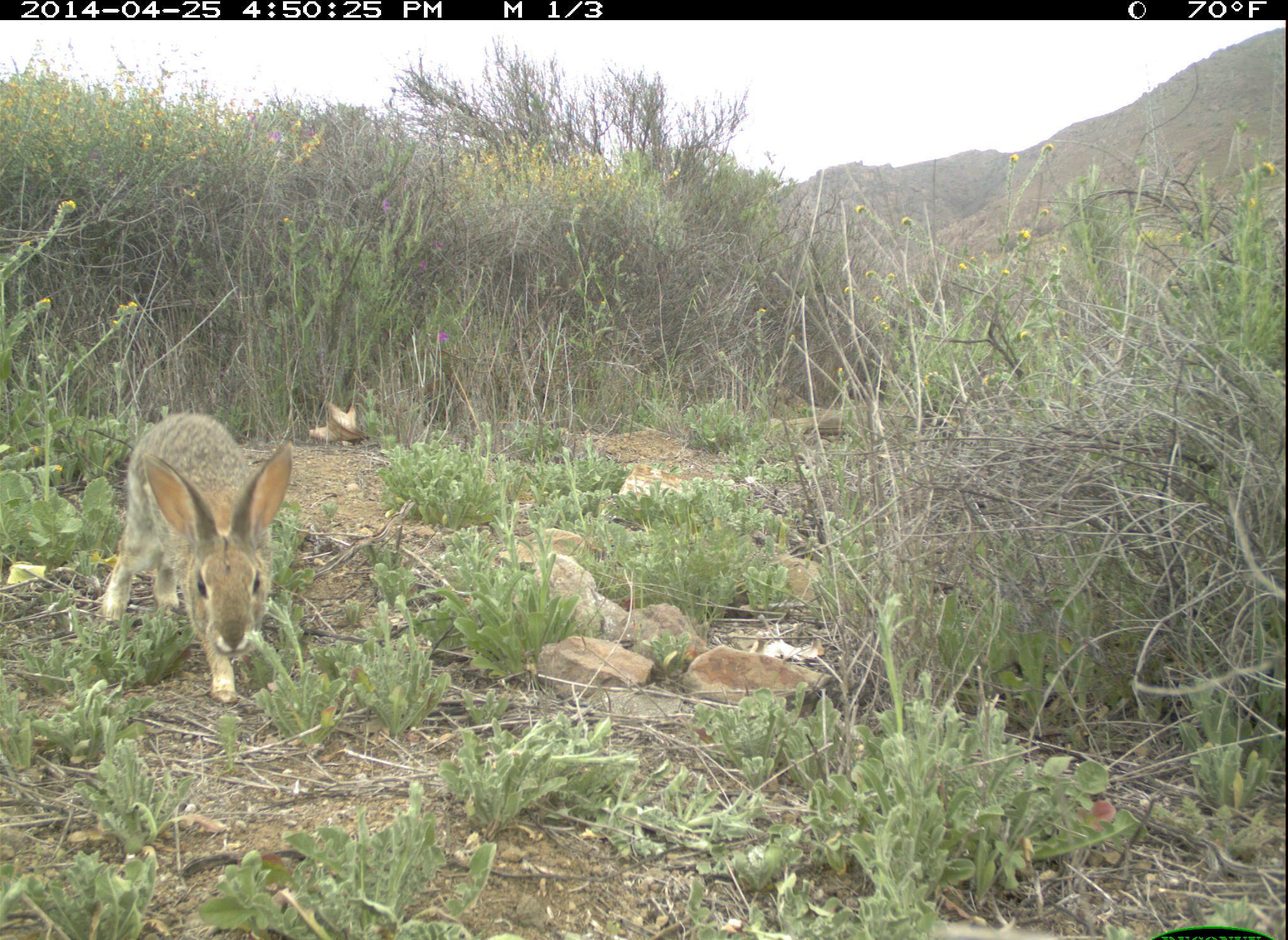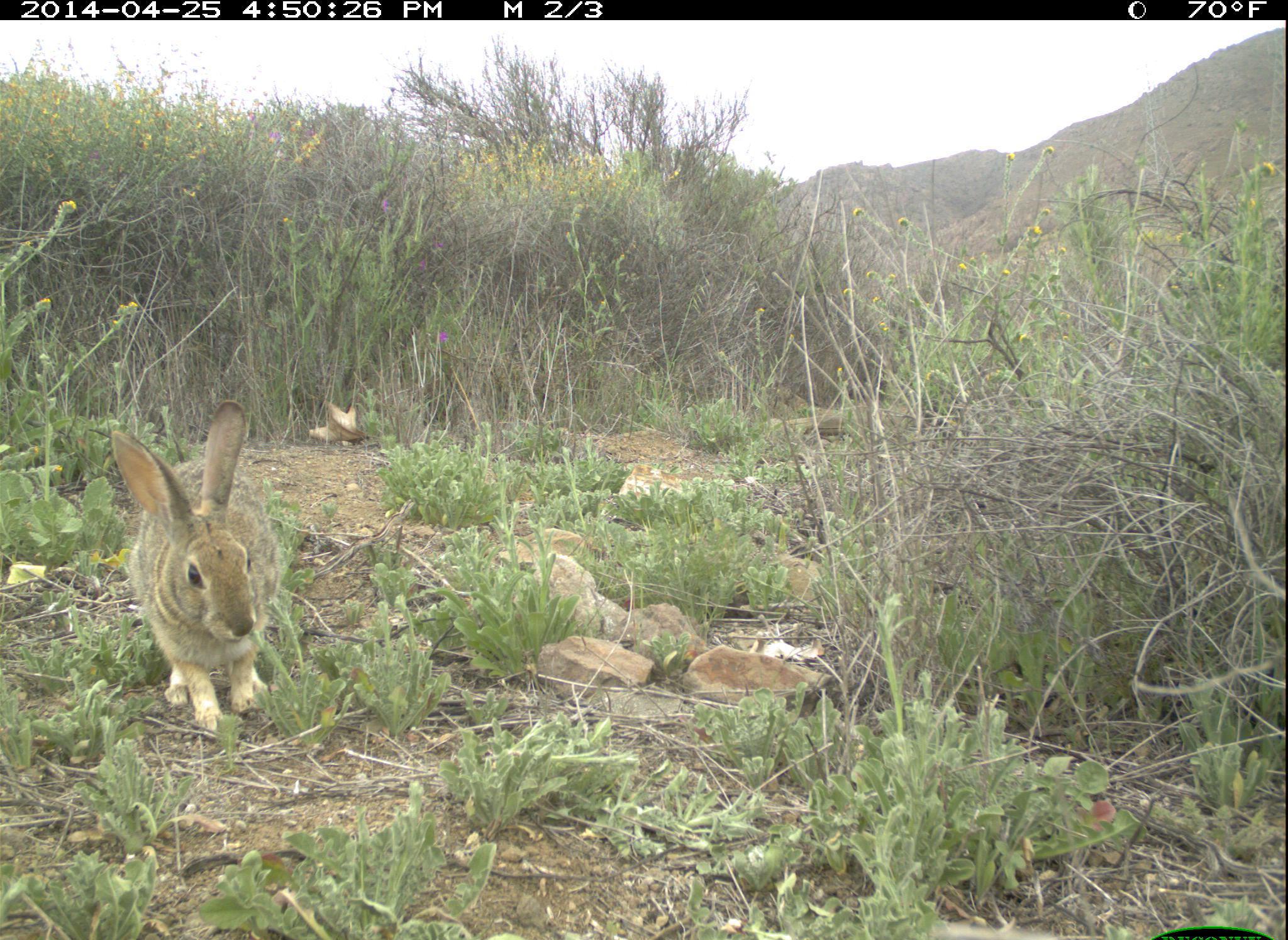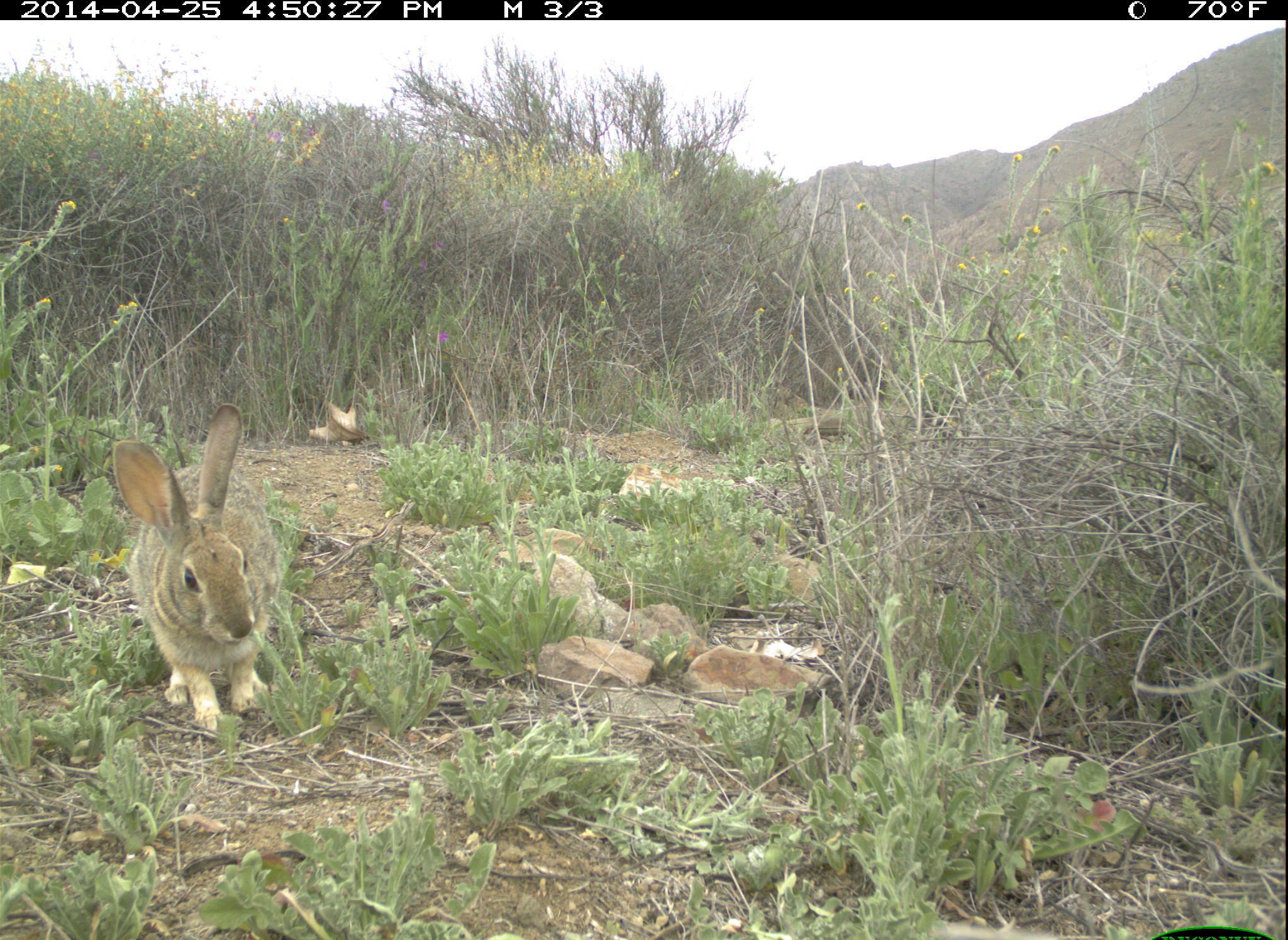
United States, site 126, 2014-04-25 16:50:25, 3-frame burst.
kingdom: Animalia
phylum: Chordata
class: Mammalia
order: Lagomorpha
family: Leporidae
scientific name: Leporidae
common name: rabbits and hares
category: rabbit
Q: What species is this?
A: Rabbit (rabbits and hares) (Leporidae).